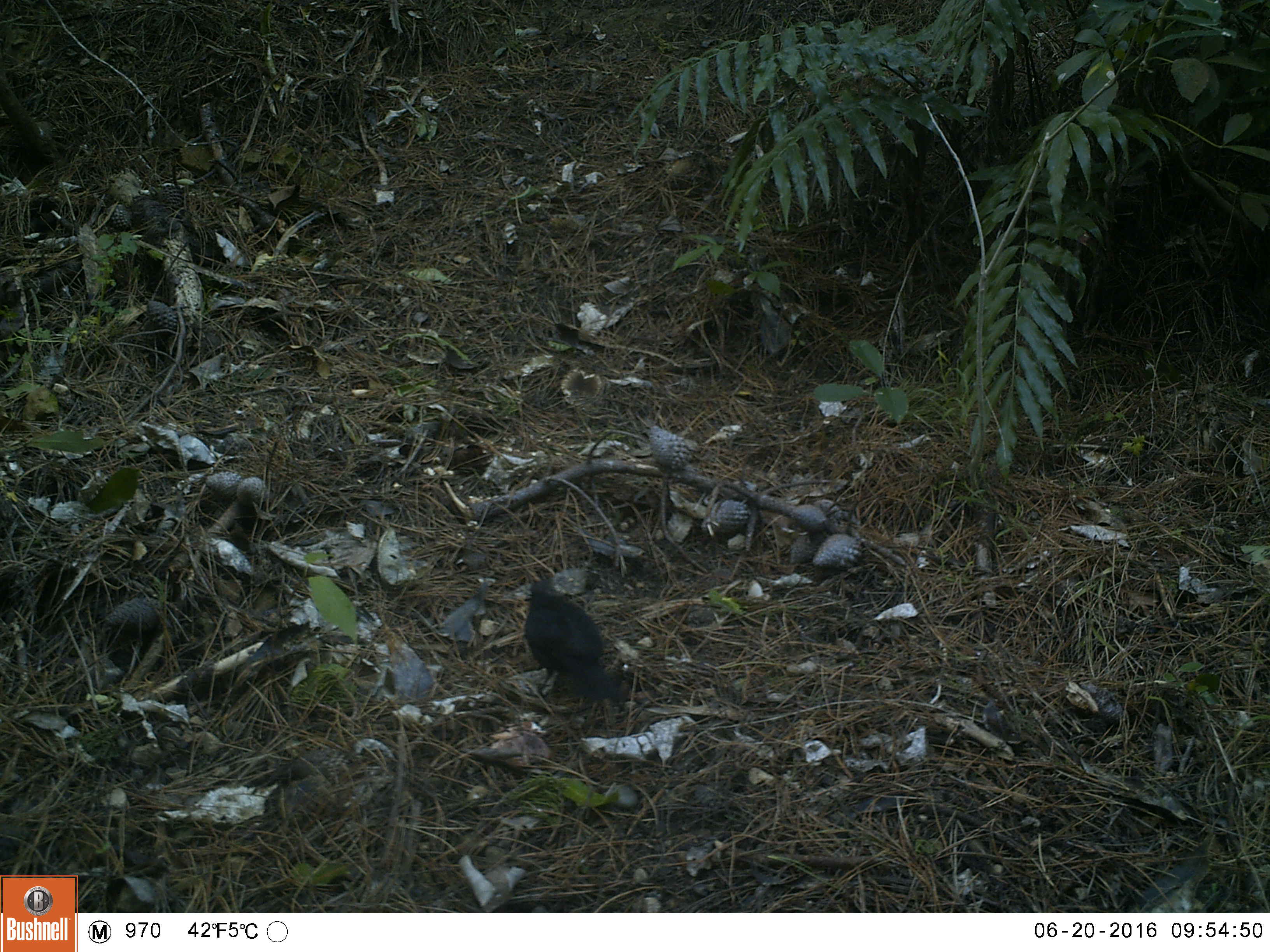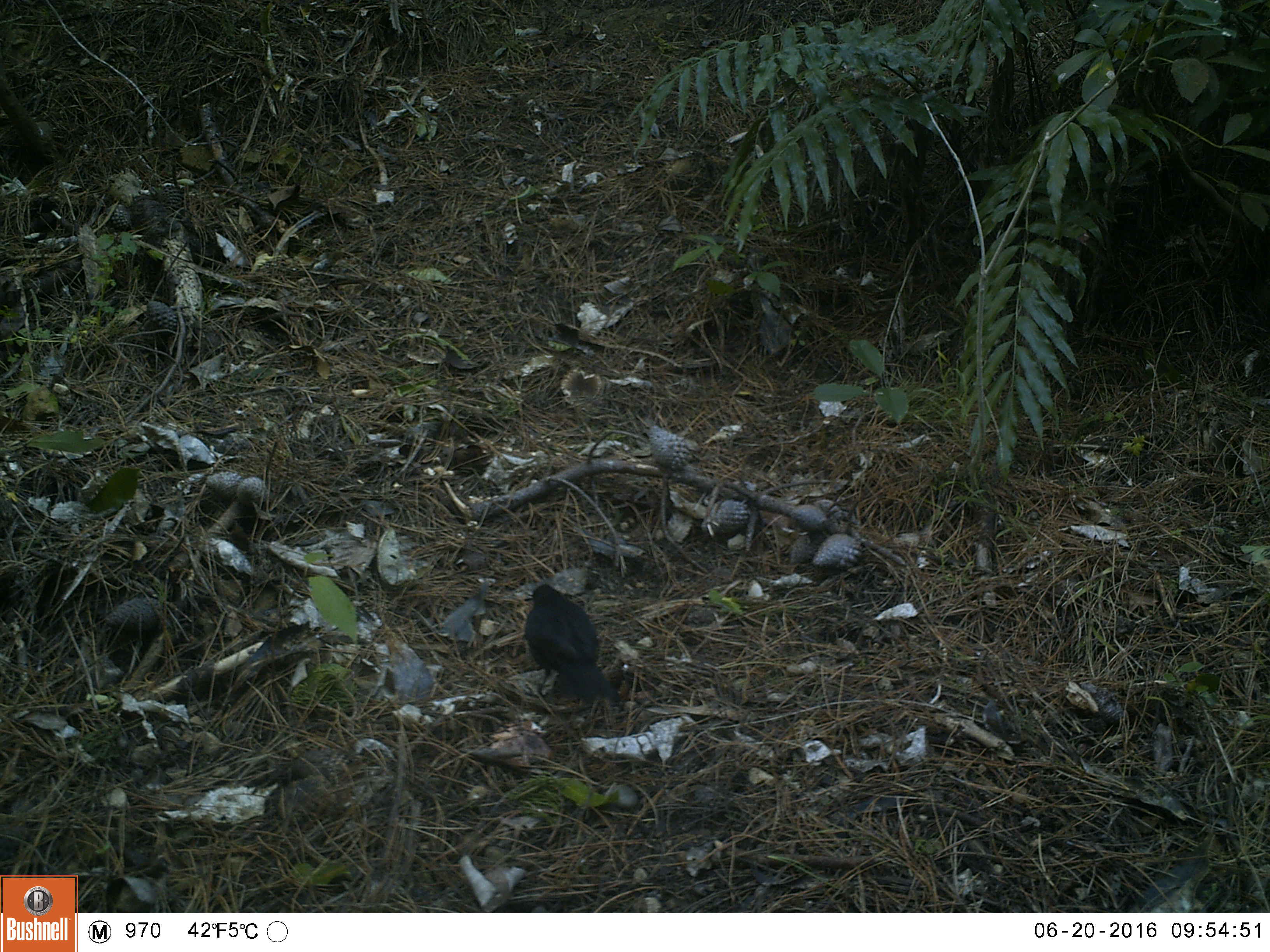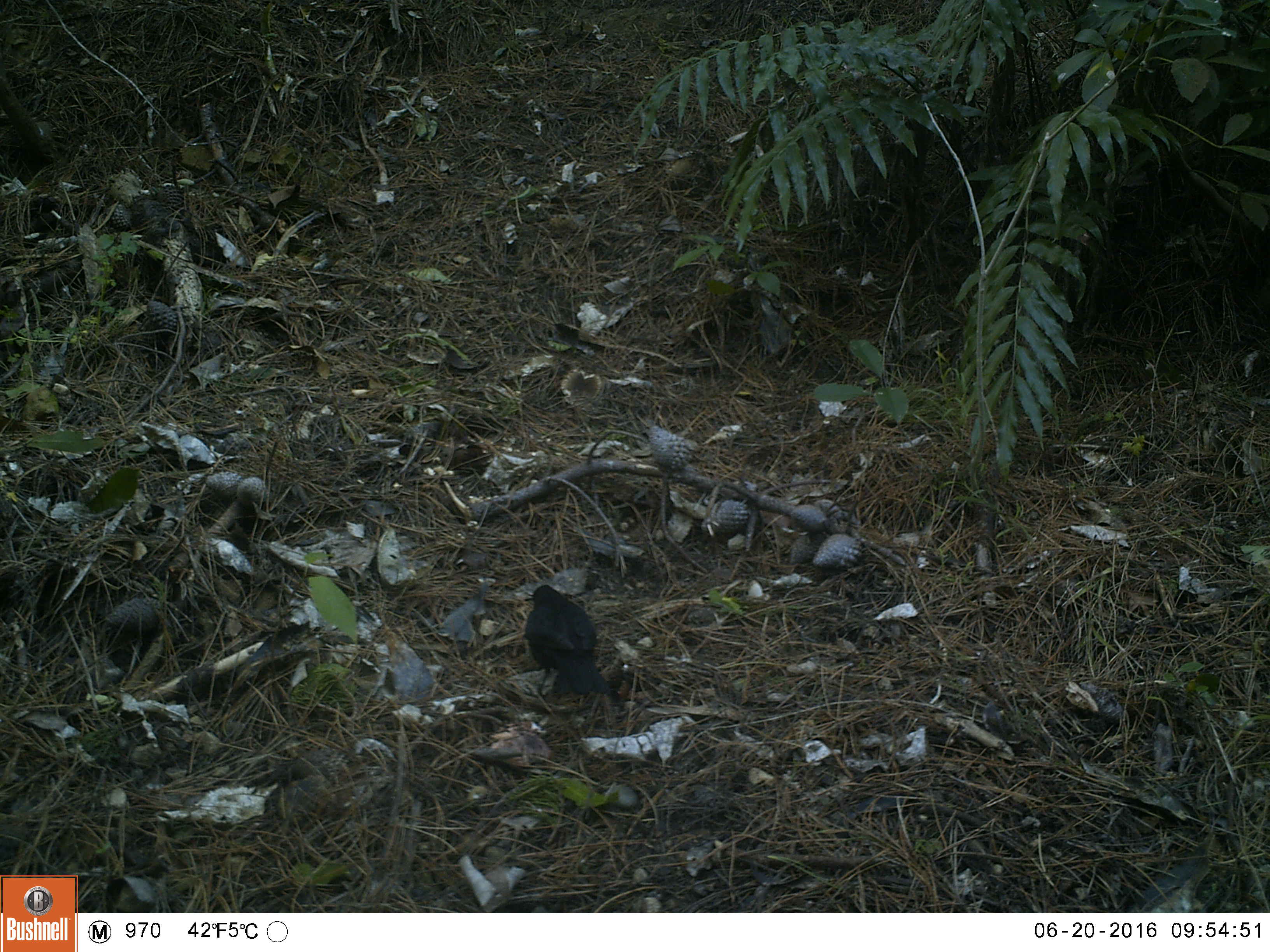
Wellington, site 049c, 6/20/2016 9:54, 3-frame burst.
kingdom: Animalia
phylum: Chordata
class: Aves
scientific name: Aves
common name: bird